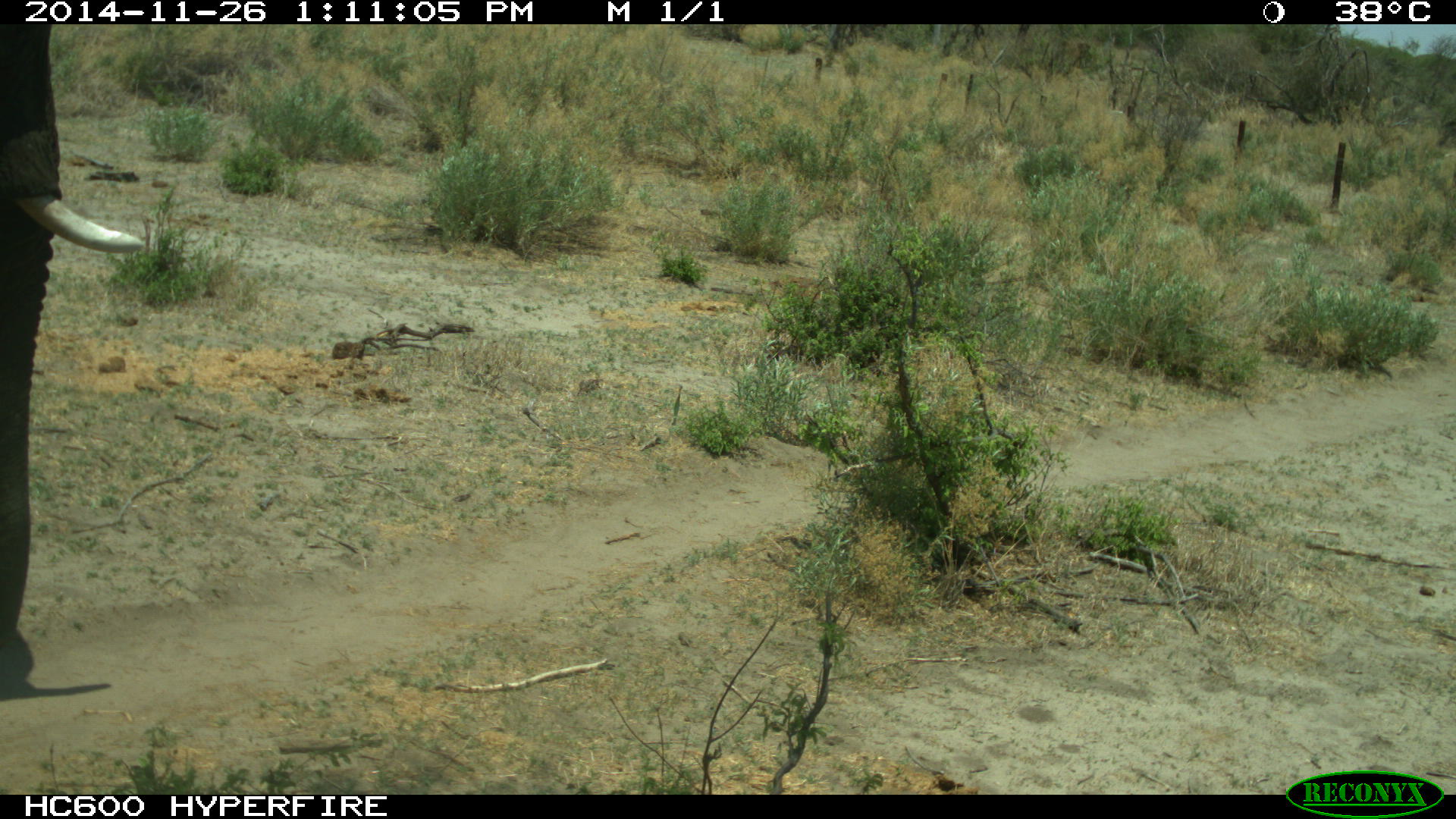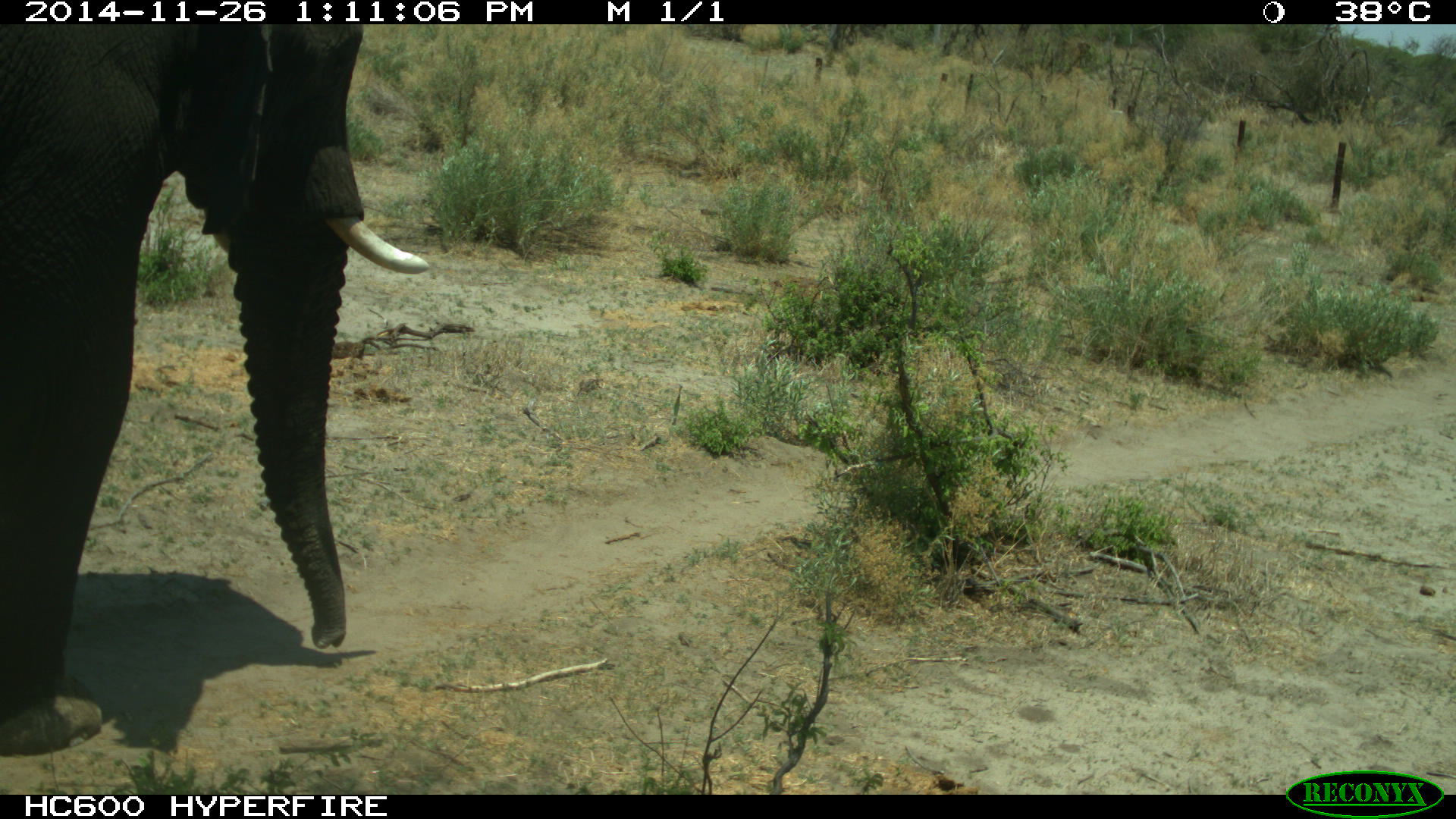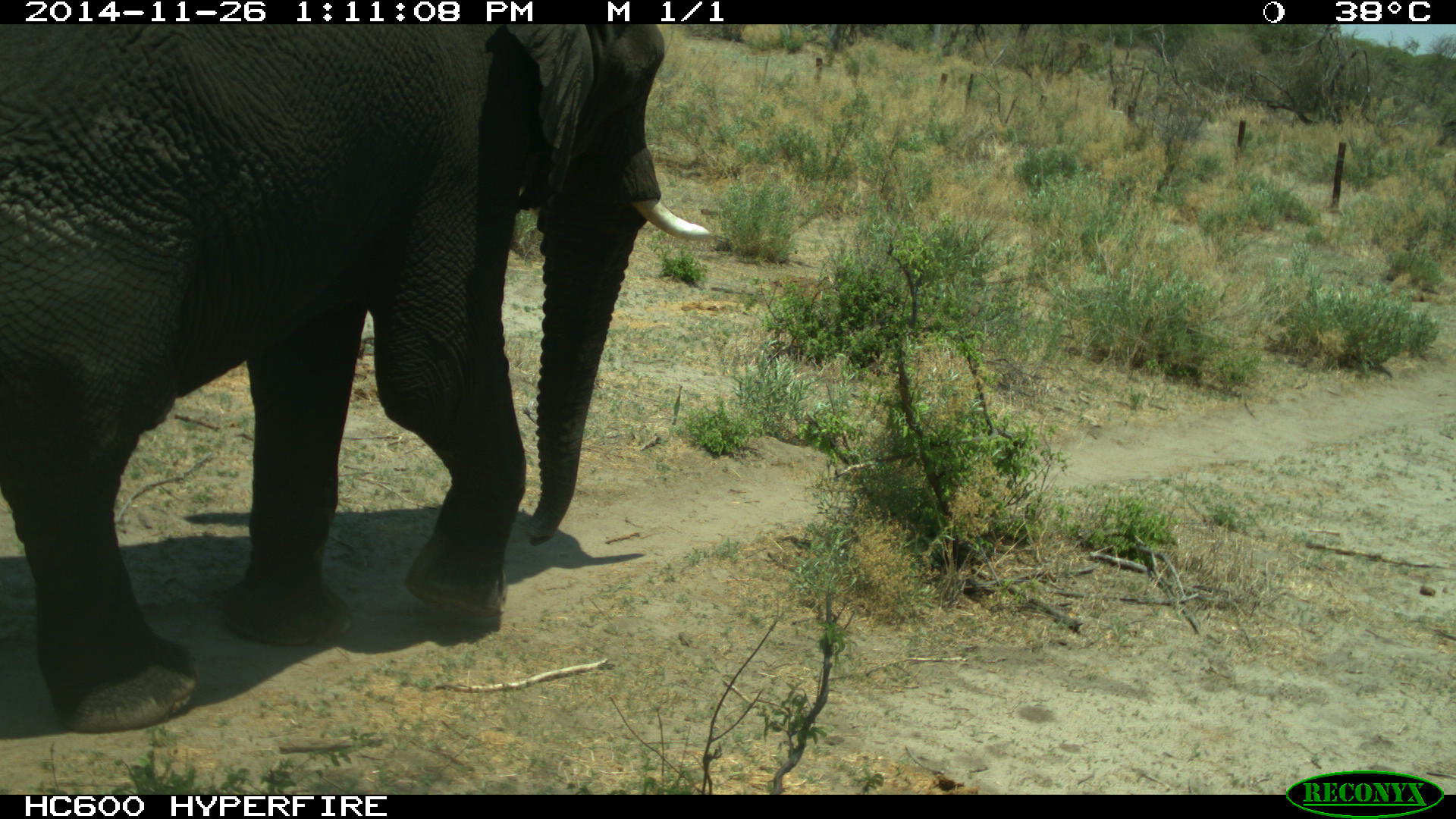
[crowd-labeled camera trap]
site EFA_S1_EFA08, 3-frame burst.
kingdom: Animalia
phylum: Chordata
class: Mammalia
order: Proboscidea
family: Elephantidae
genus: Loxodonta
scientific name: Loxodonta africana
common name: african bush elephant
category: elephant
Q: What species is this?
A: Elephant (african bush elephant) (Loxodonta africana).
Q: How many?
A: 1.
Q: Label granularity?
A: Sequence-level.